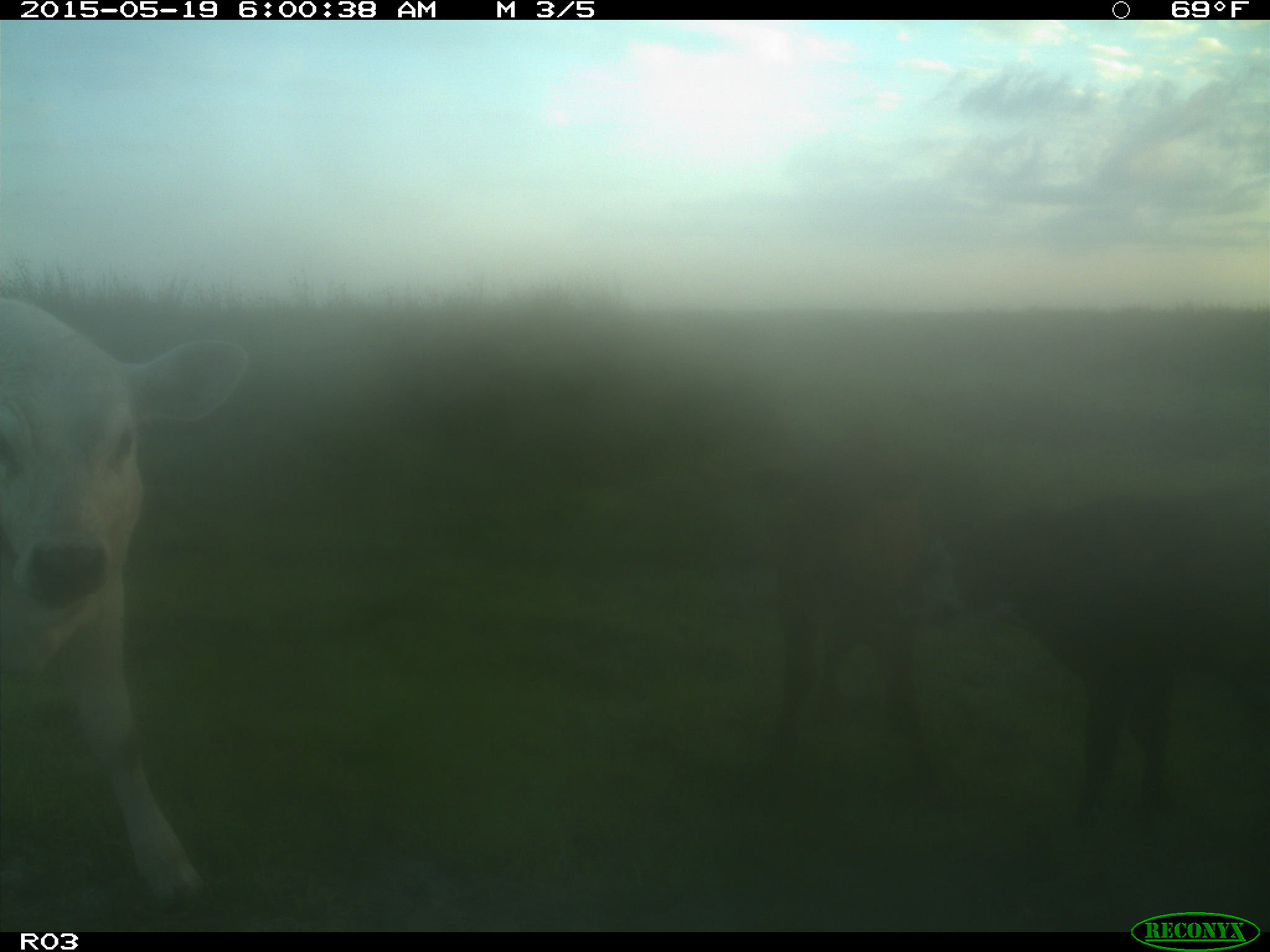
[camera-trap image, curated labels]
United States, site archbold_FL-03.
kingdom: Animalia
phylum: Chordata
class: Mammalia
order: Artiodactyla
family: Bovidae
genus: Bos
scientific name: Bos taurus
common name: domestic cow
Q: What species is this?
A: Bos taurus (domestic cow).